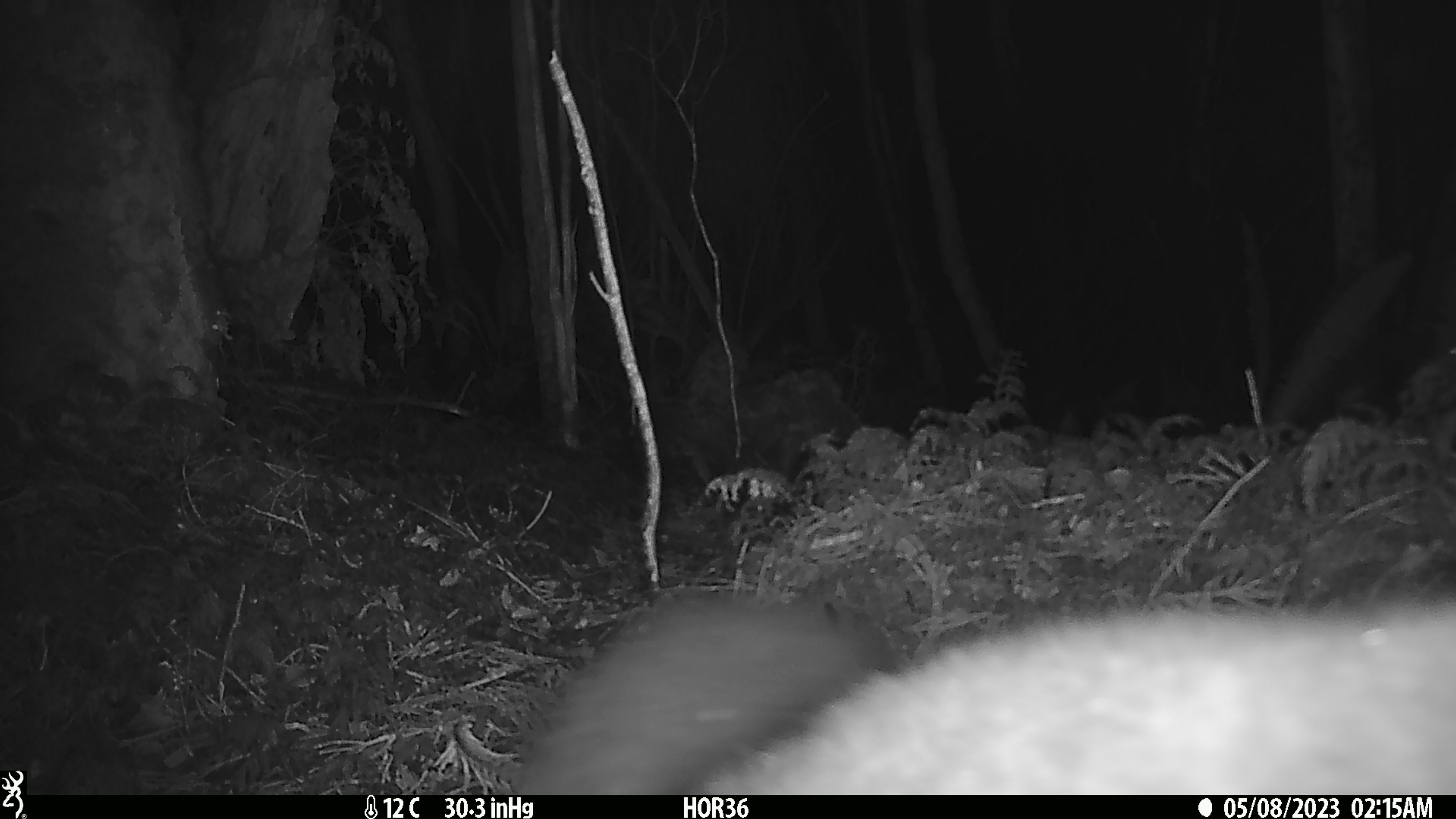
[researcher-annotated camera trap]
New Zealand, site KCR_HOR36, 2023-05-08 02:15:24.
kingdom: Animalia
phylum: Chordata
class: Mammalia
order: Diprotodontia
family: Phalangeridae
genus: Trichosurus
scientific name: Trichosurus vulpecula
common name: common brushtail possum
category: possum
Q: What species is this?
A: Possum (common brushtail possum) (Trichosurus vulpecula).